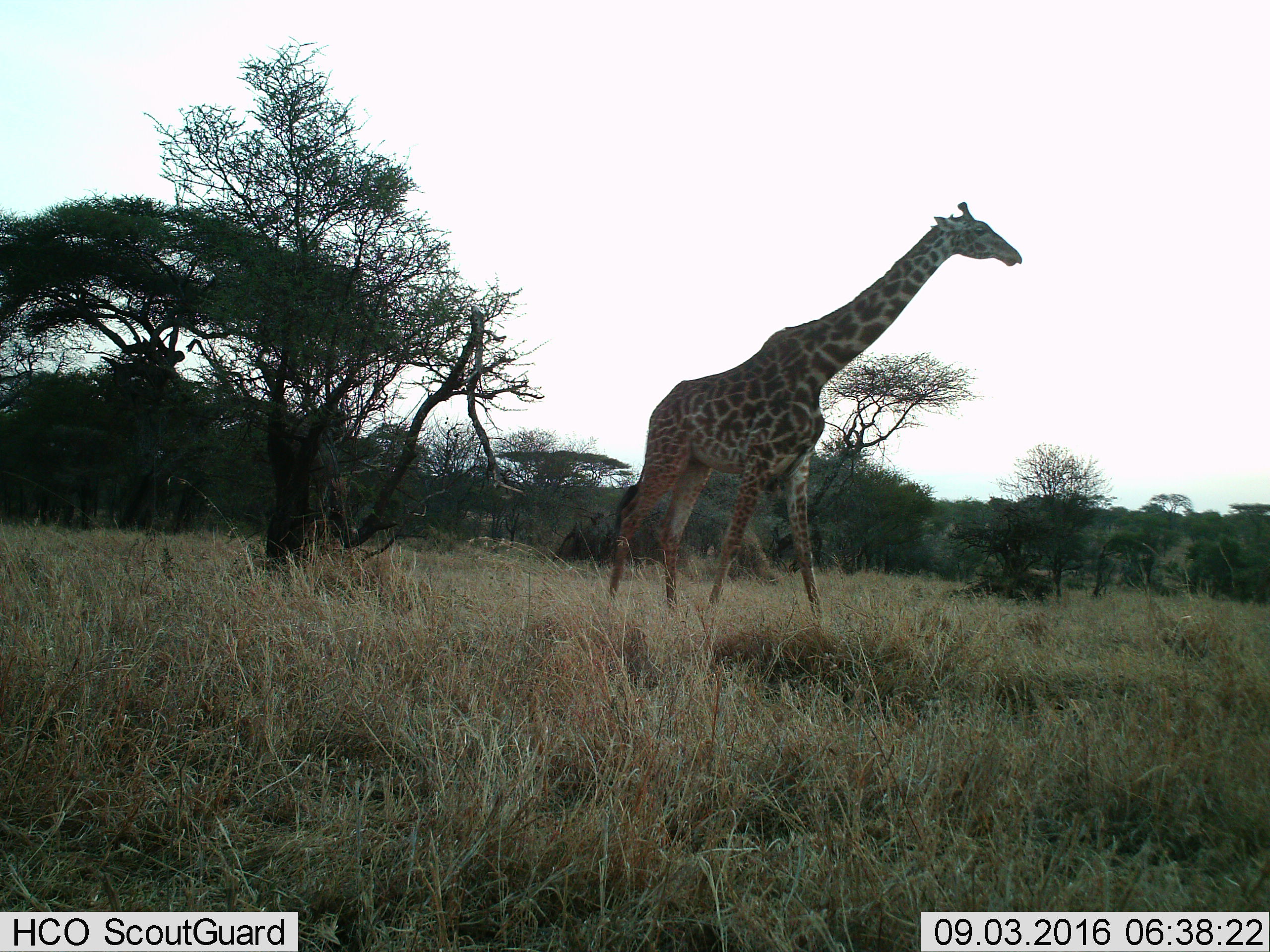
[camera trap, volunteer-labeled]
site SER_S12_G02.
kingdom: Animalia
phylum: Chordata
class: Mammalia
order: Artiodactyla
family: Giraffidae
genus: Giraffa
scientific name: Giraffa camelopardalis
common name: giraffe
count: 1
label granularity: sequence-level